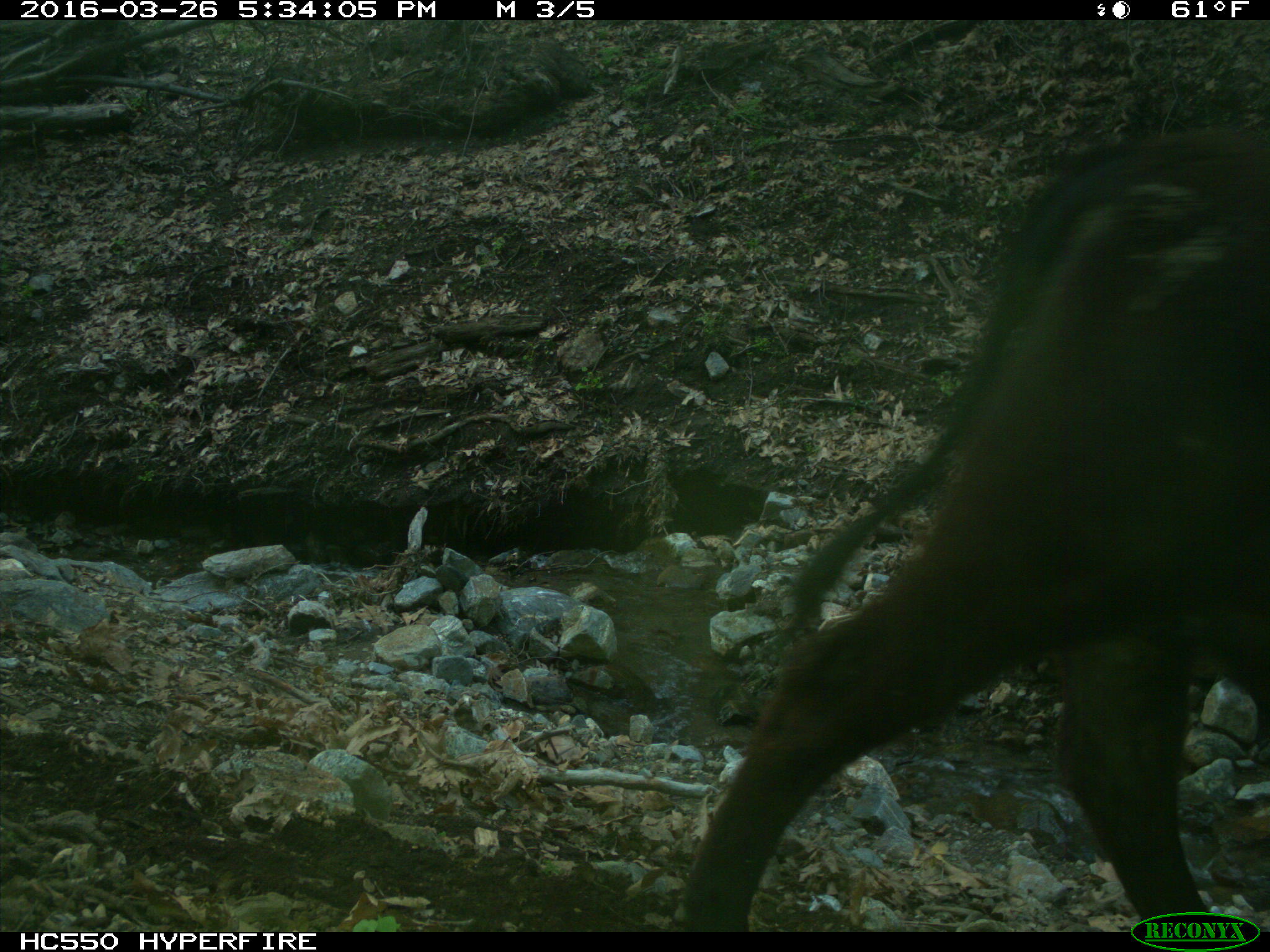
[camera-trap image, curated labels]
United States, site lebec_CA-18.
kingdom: Animalia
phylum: Chordata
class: Mammalia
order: Artiodactyla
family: Bovidae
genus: Bos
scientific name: Bos taurus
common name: domestic cow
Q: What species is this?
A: Bos taurus (domestic cow).